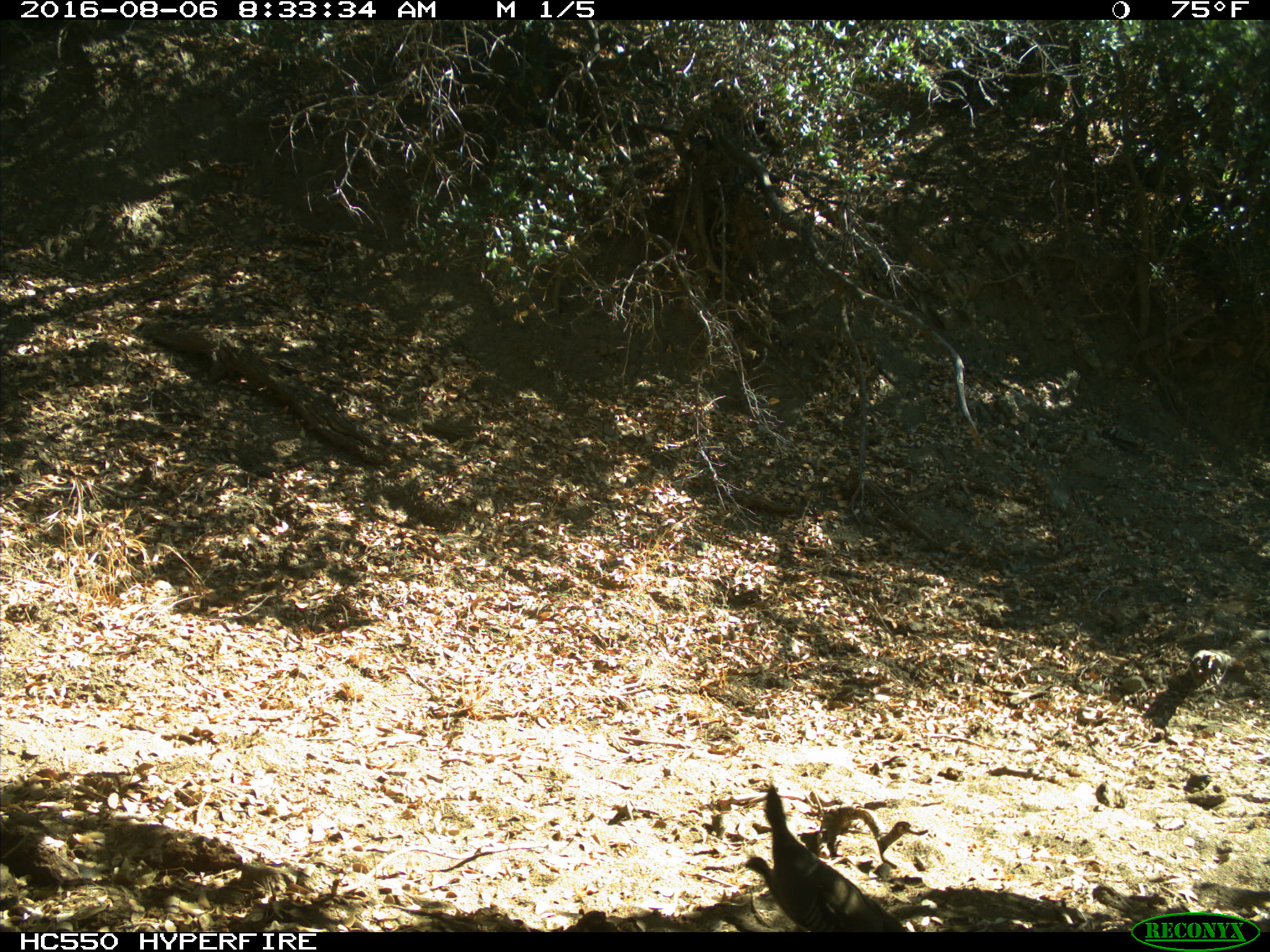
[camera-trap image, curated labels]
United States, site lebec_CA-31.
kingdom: Animalia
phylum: Chordata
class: Aves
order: Galliformes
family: Odontophoridae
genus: Callipepla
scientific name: Callipepla californica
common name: california quail